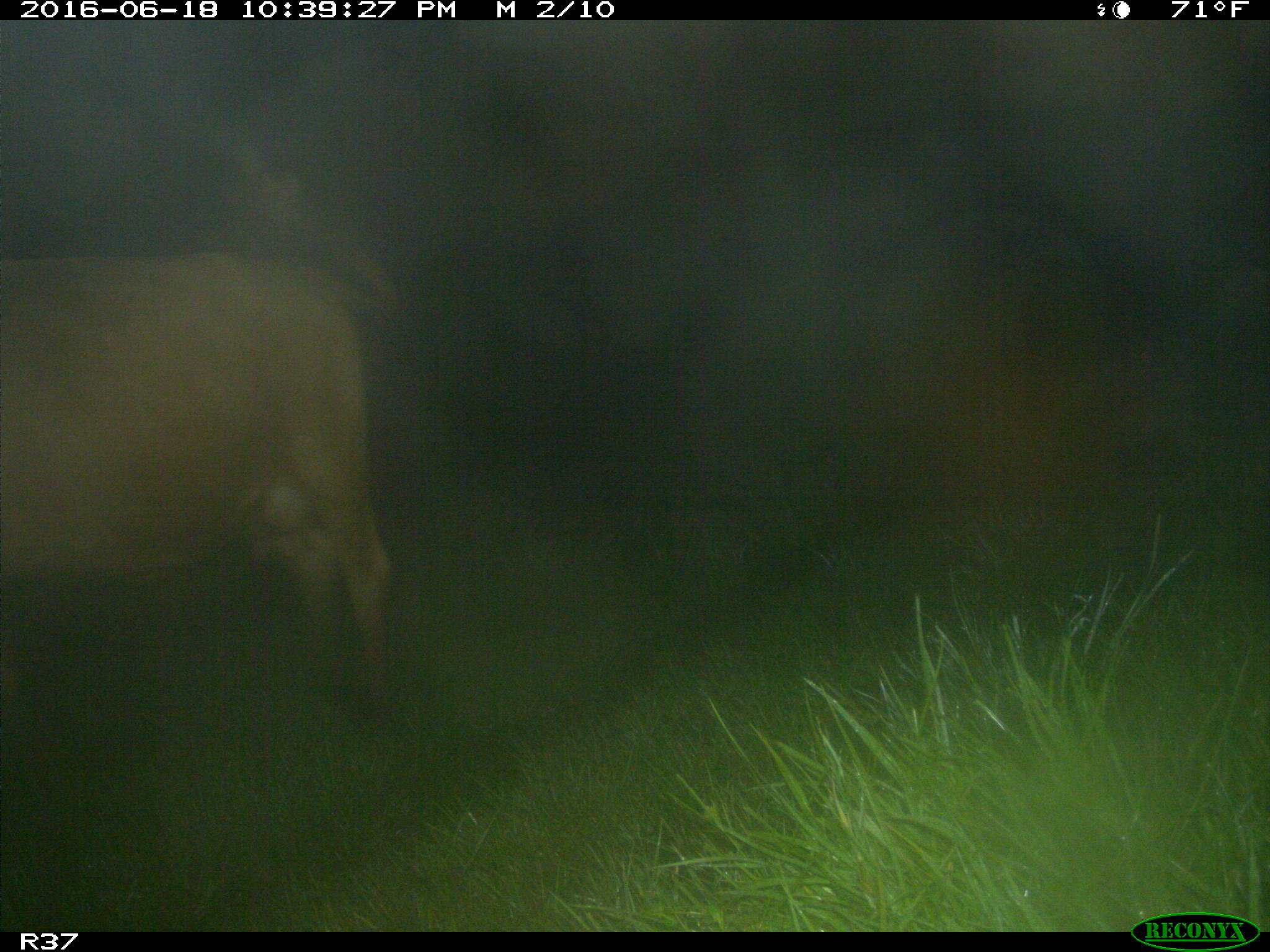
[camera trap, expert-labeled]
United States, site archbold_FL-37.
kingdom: Animalia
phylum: Chordata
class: Mammalia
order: Artiodactyla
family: Bovidae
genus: Bos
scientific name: Bos taurus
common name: domestic cow